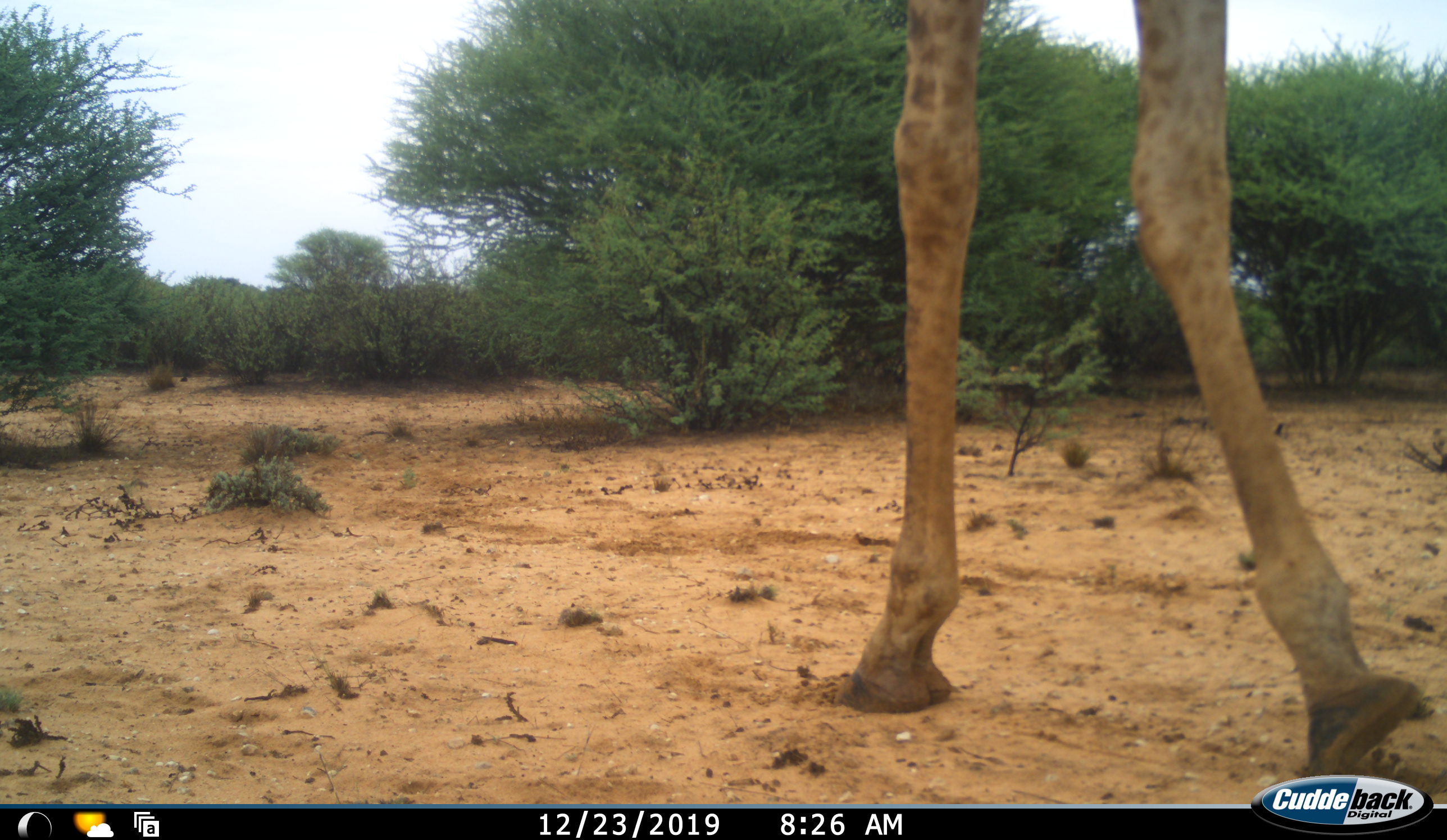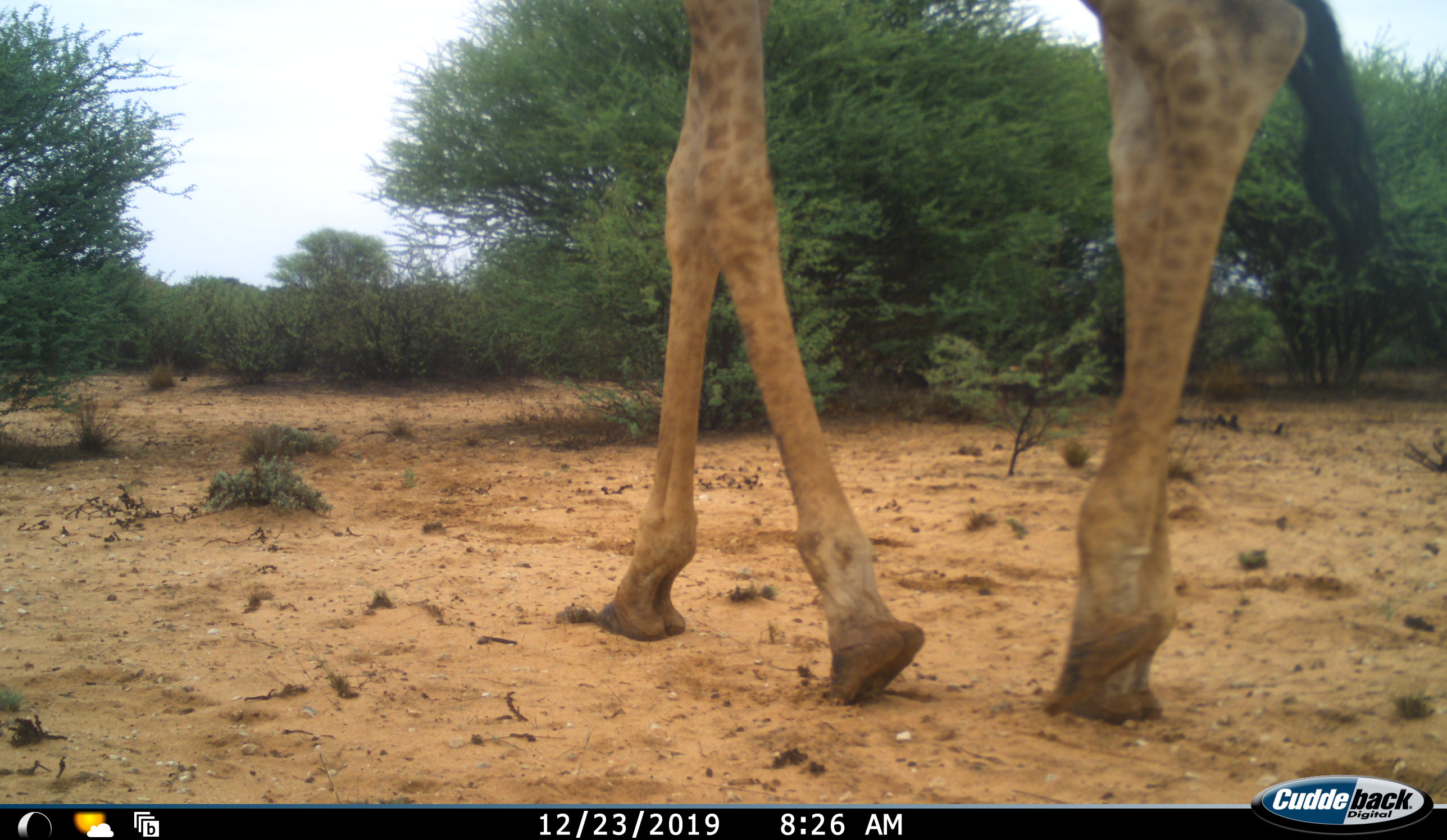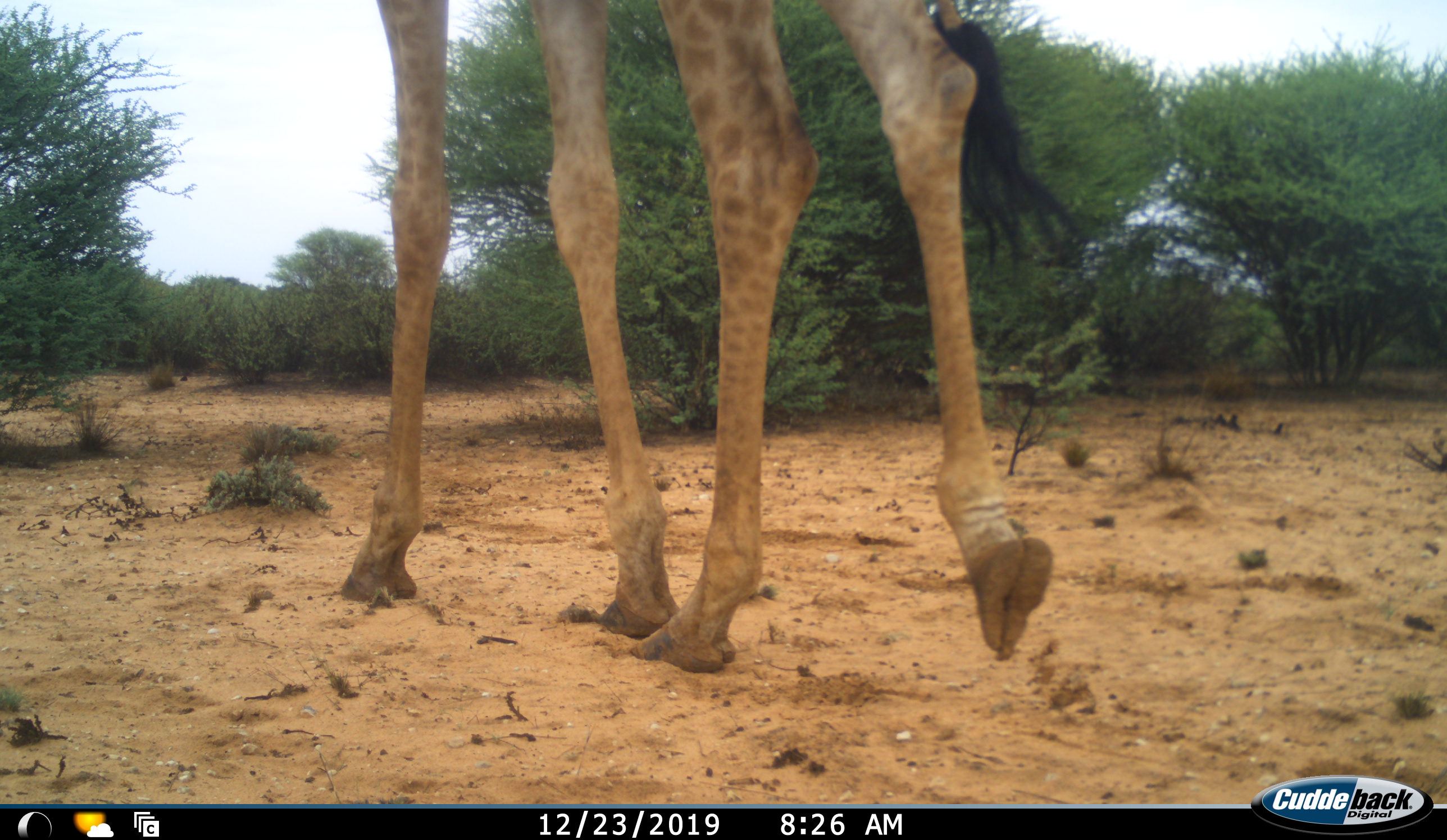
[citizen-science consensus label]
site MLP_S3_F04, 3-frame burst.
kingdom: Animalia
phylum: Chordata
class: Mammalia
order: Artiodactyla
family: Giraffidae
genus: Giraffa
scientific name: Giraffa camelopardalis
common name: giraffe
Giraffe (Giraffa camelopardalis), count 1. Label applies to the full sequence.